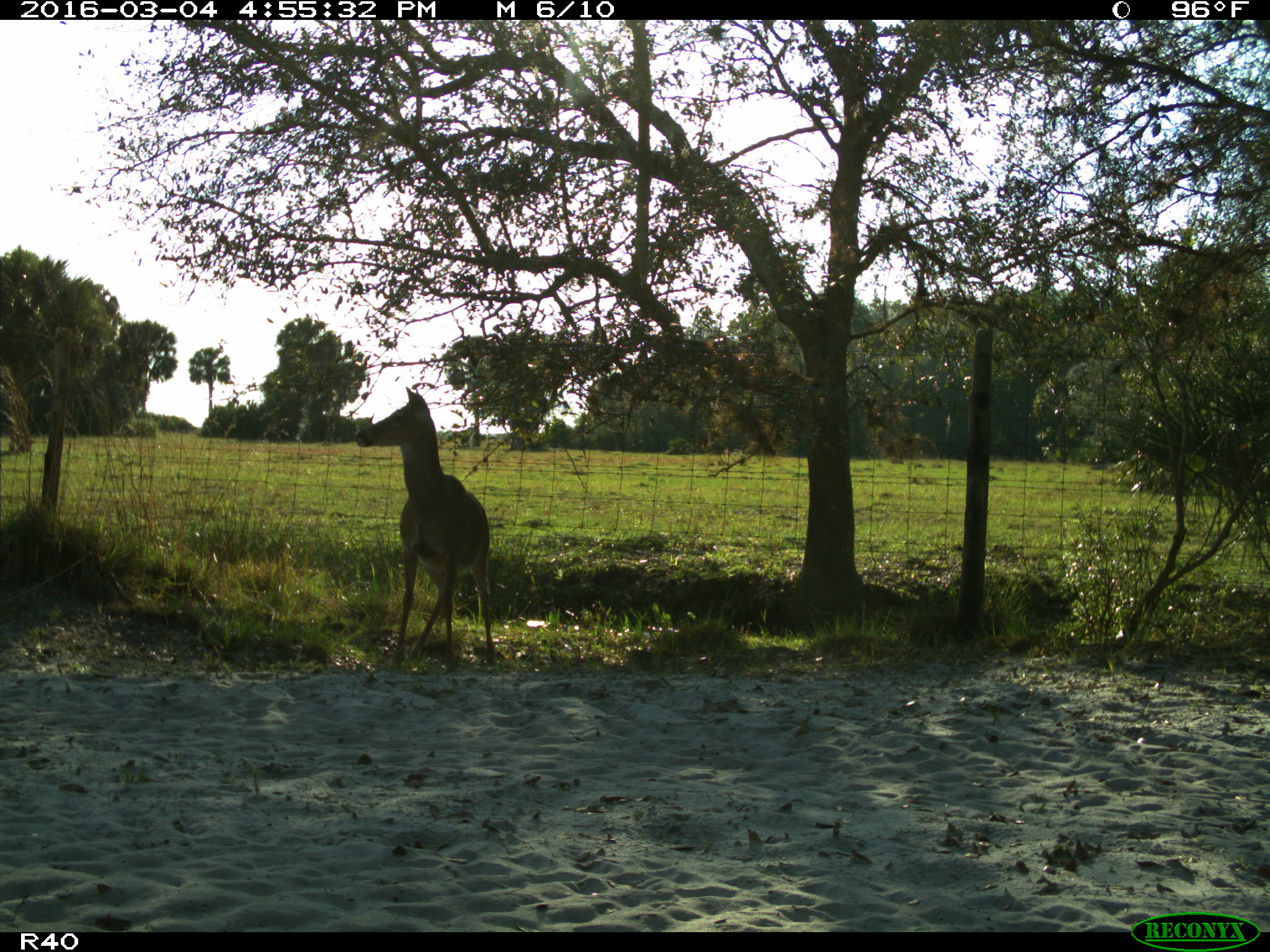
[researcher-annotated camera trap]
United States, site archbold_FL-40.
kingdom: Animalia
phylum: Chordata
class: Mammalia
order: Artiodactyla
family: Cervidae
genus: Odocoileus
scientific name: Odocoileus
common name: deer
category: unidentified deer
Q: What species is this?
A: Unidentified deer (deer) (Odocoileus).